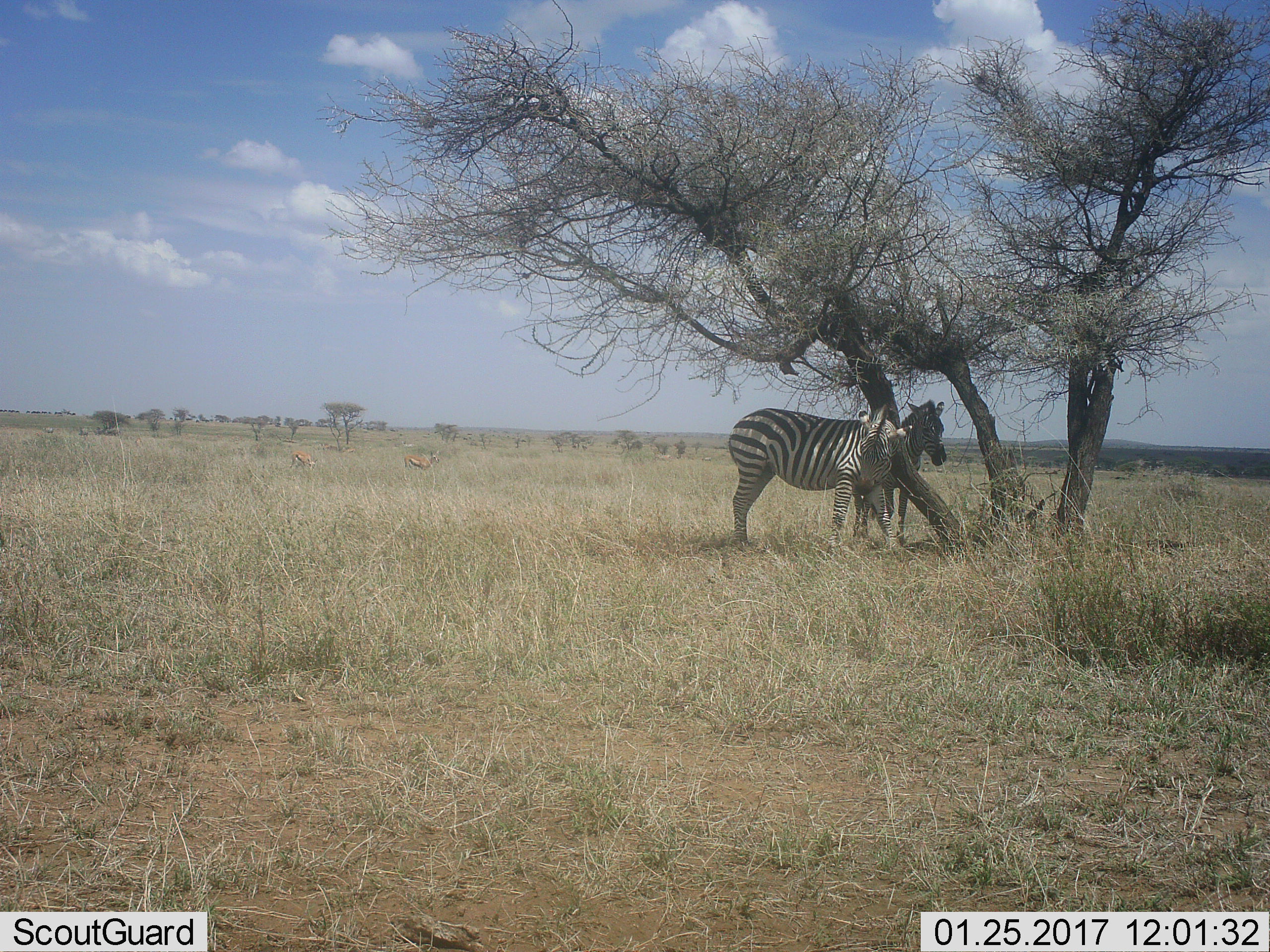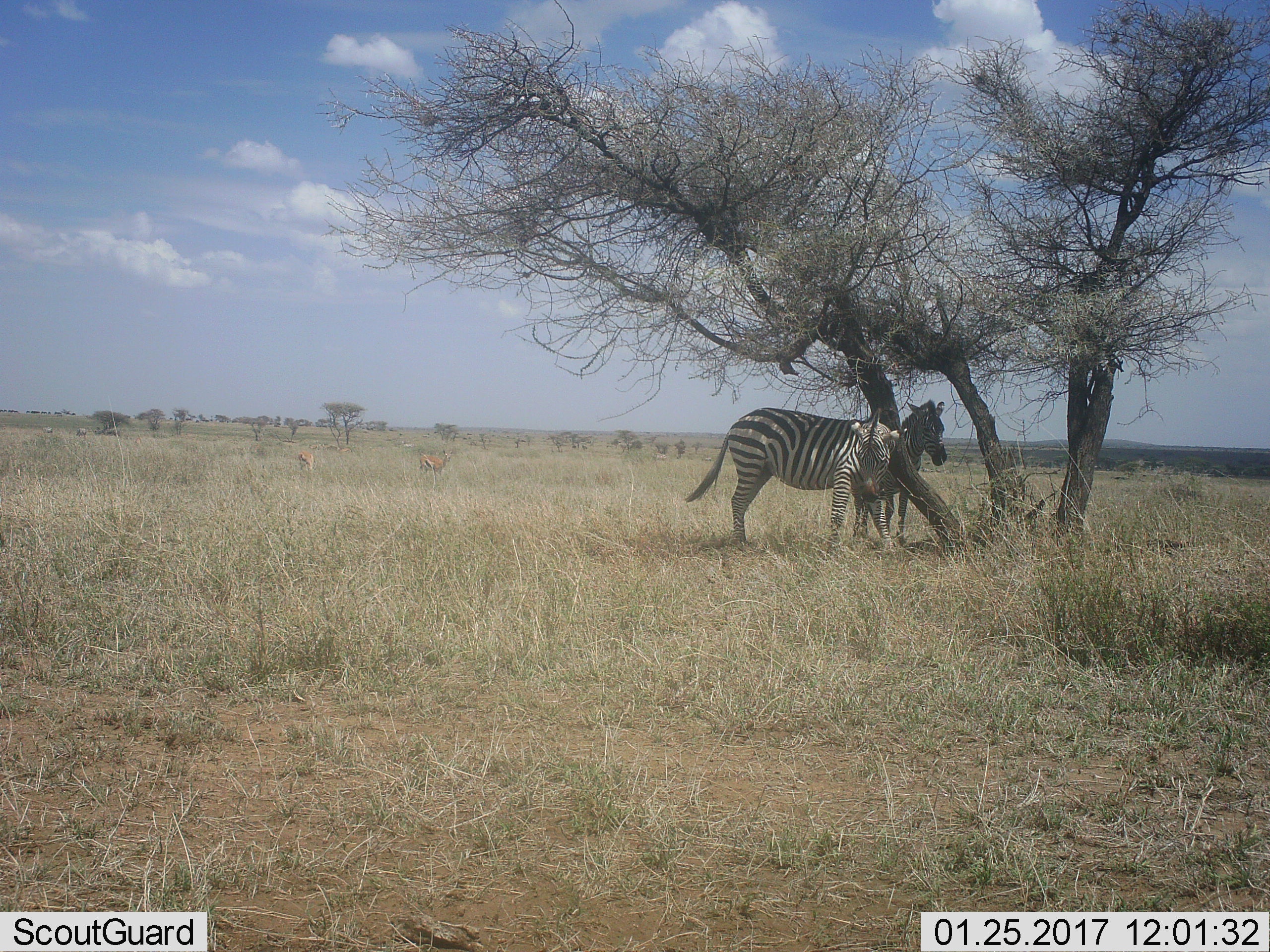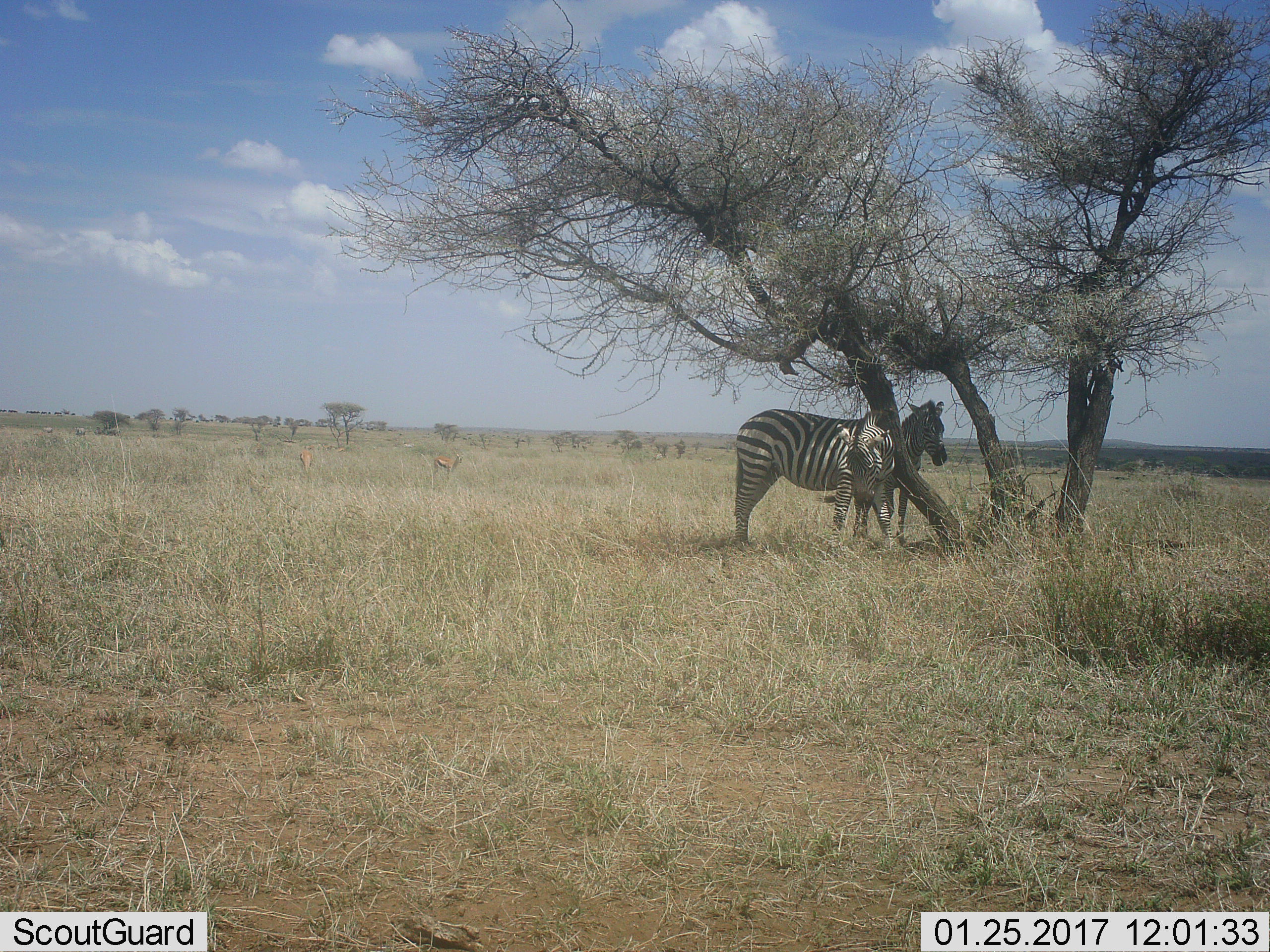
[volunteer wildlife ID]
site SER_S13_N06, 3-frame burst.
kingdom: Animalia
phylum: Chordata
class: Mammalia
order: Perissodactyla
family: Equidae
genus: Equus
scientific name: Equus quagga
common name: plains zebra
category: zebraplains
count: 2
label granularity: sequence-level